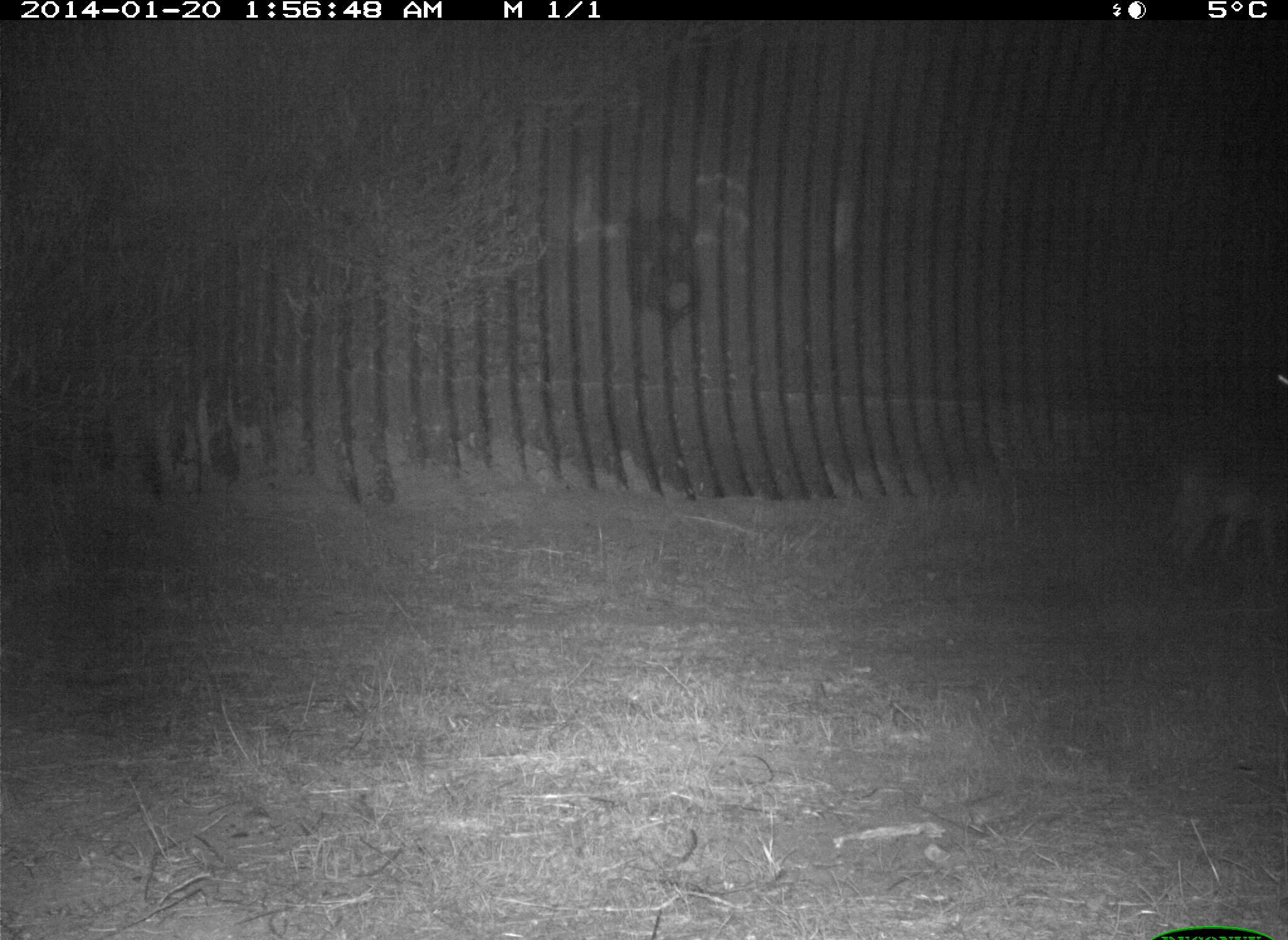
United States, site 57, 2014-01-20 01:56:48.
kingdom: Animalia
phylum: Chordata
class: Mammalia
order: Carnivora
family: Canidae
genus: Canis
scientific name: Canis latrans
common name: coyote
Coyote (Canis latrans).